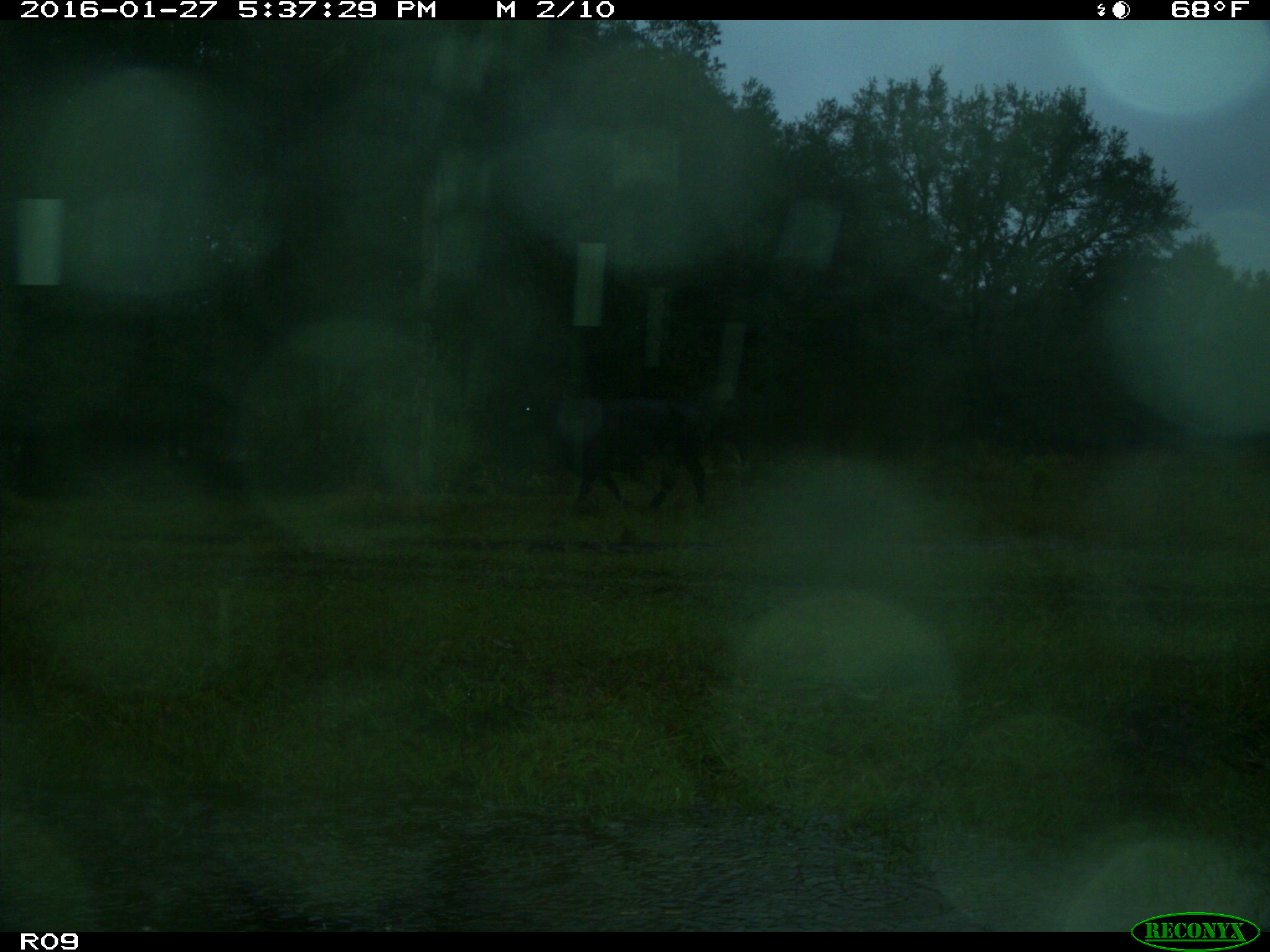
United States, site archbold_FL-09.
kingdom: Animalia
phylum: Chordata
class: Mammalia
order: Artiodactyla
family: Bovidae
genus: Bos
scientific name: Bos taurus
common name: domestic cow